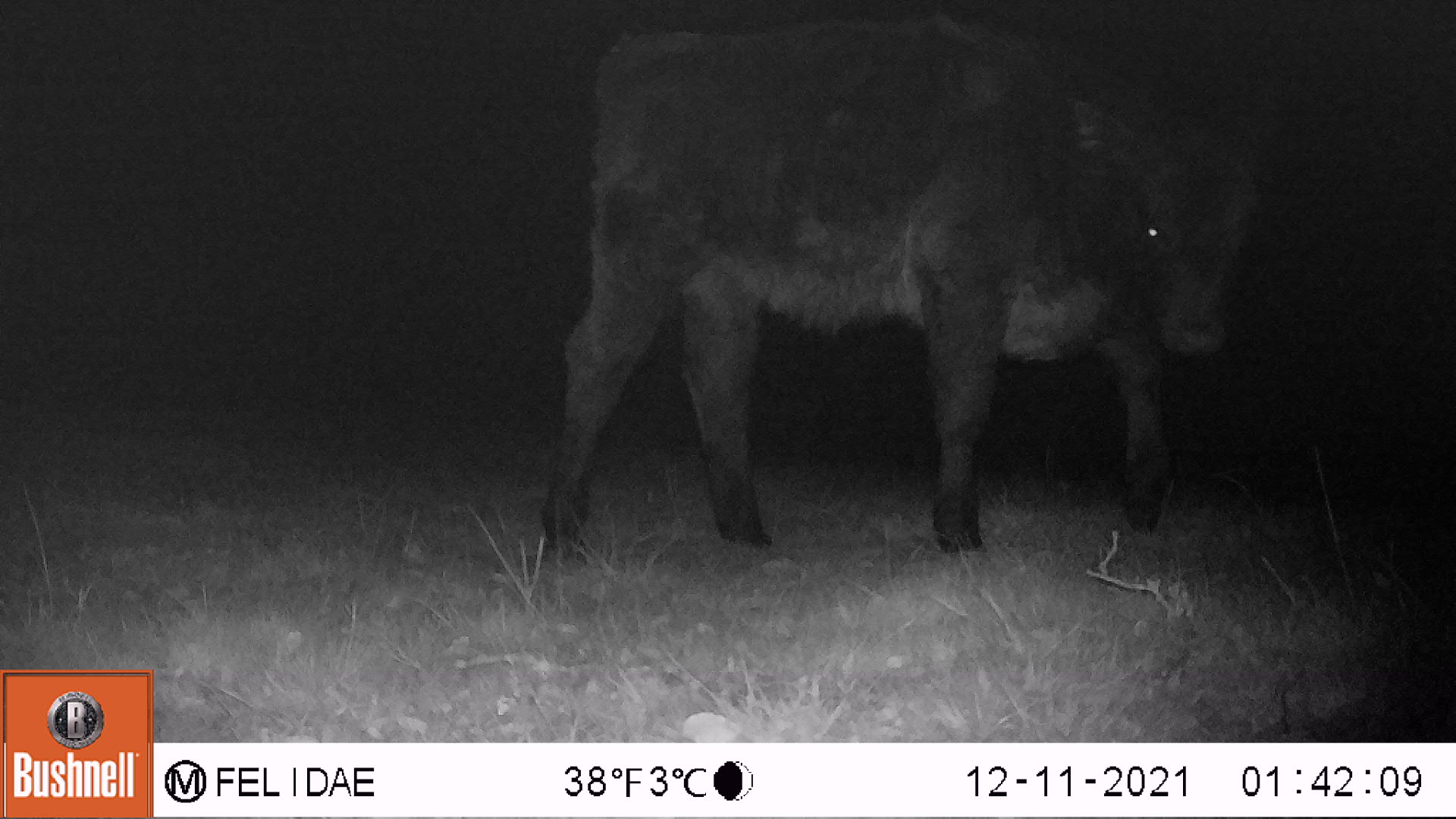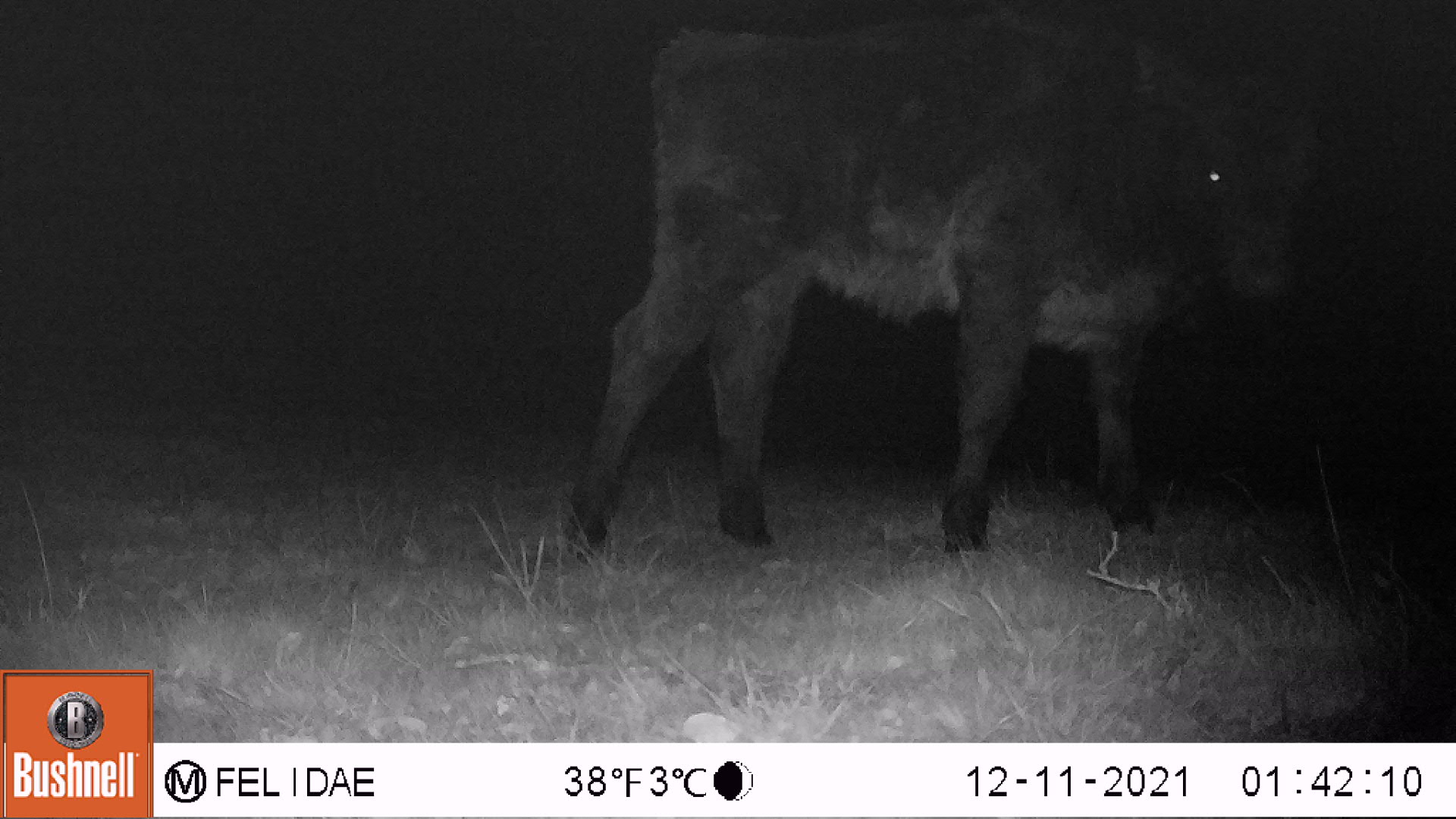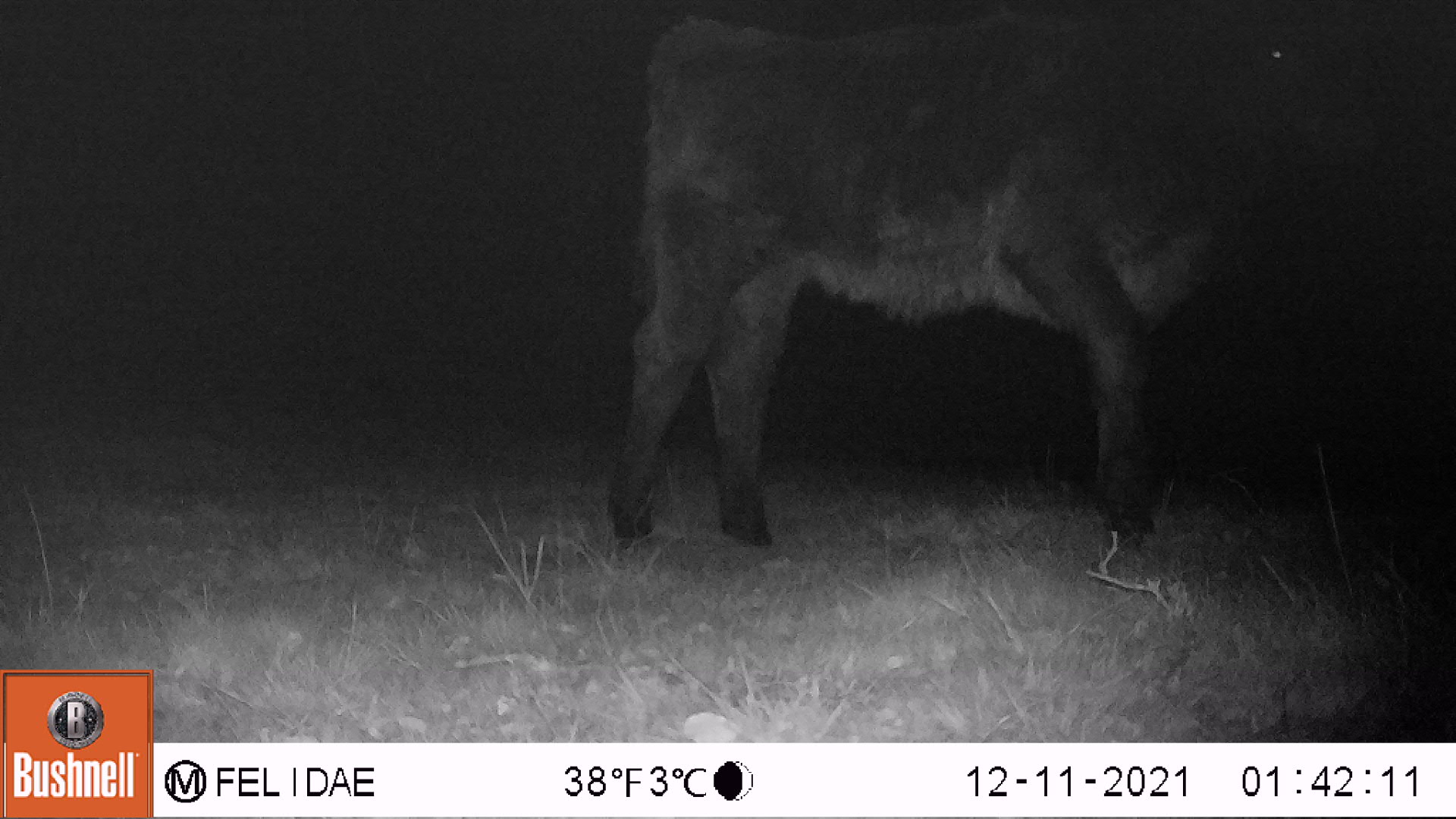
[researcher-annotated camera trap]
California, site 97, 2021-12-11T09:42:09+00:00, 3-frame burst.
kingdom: Animalia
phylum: Chordata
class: Mammalia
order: Artiodactyla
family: Bovidae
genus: Bos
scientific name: Bos taurus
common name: domestic cattle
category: cattle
Cattle (domestic cattle) (Bos taurus).